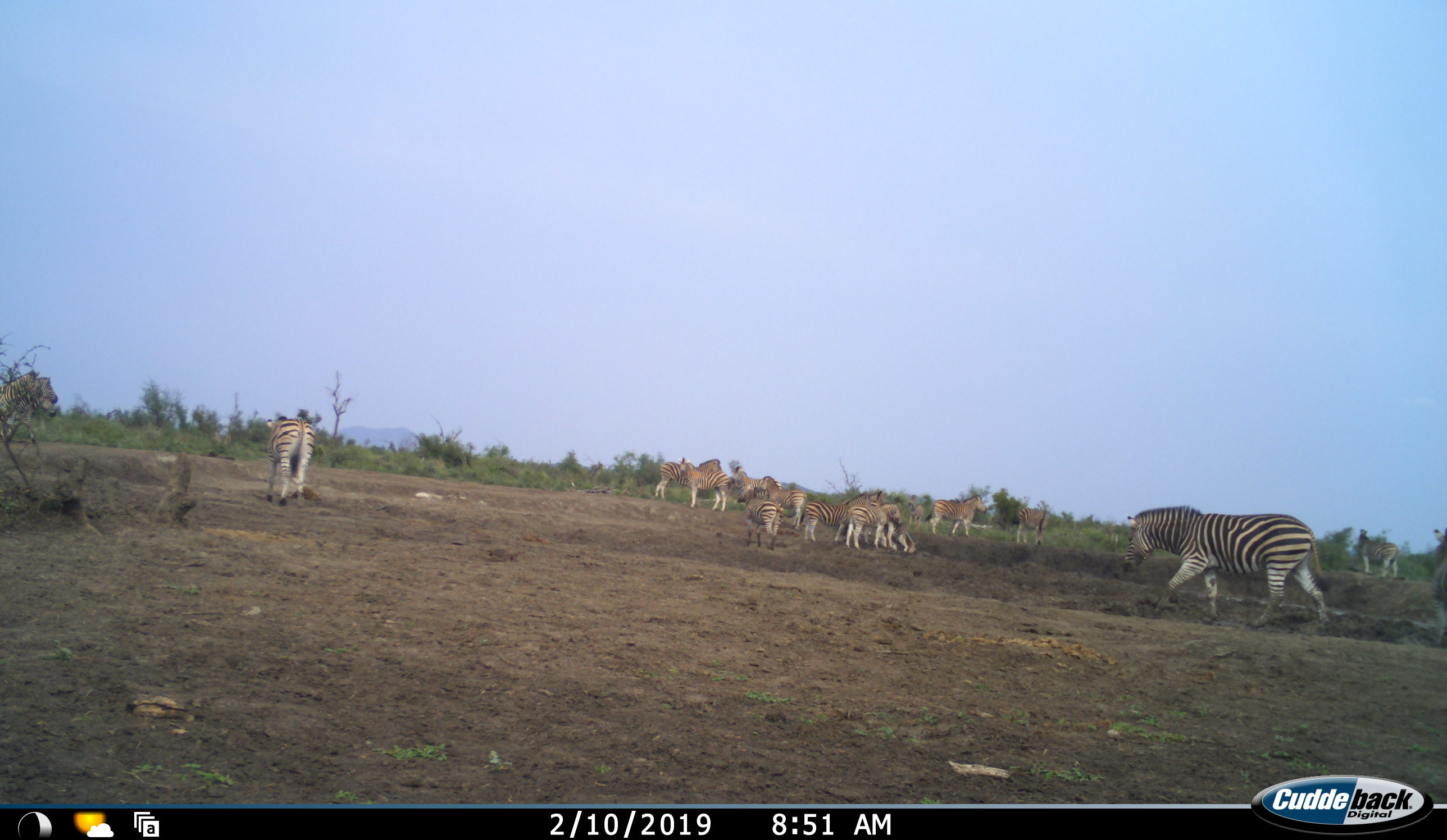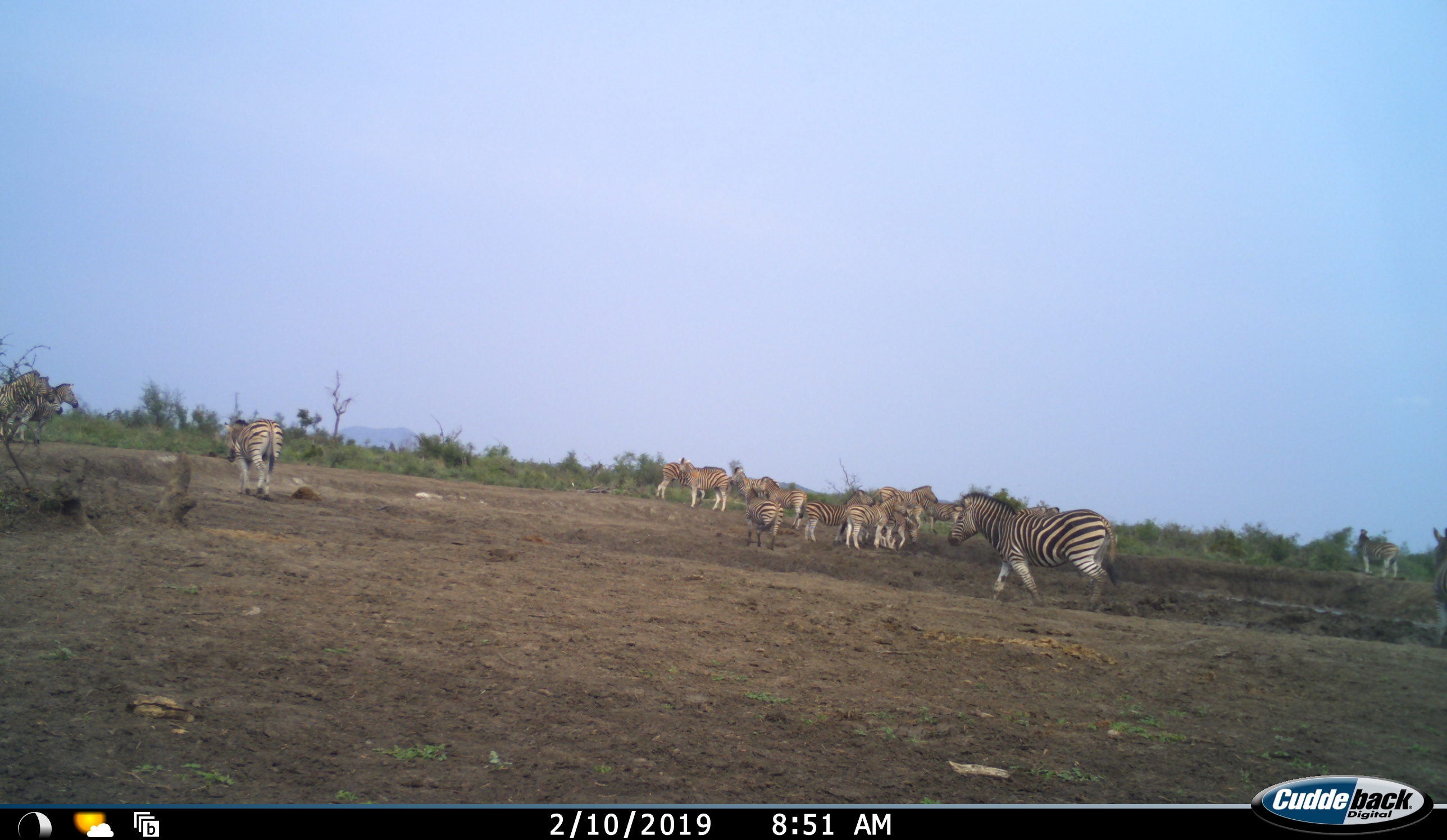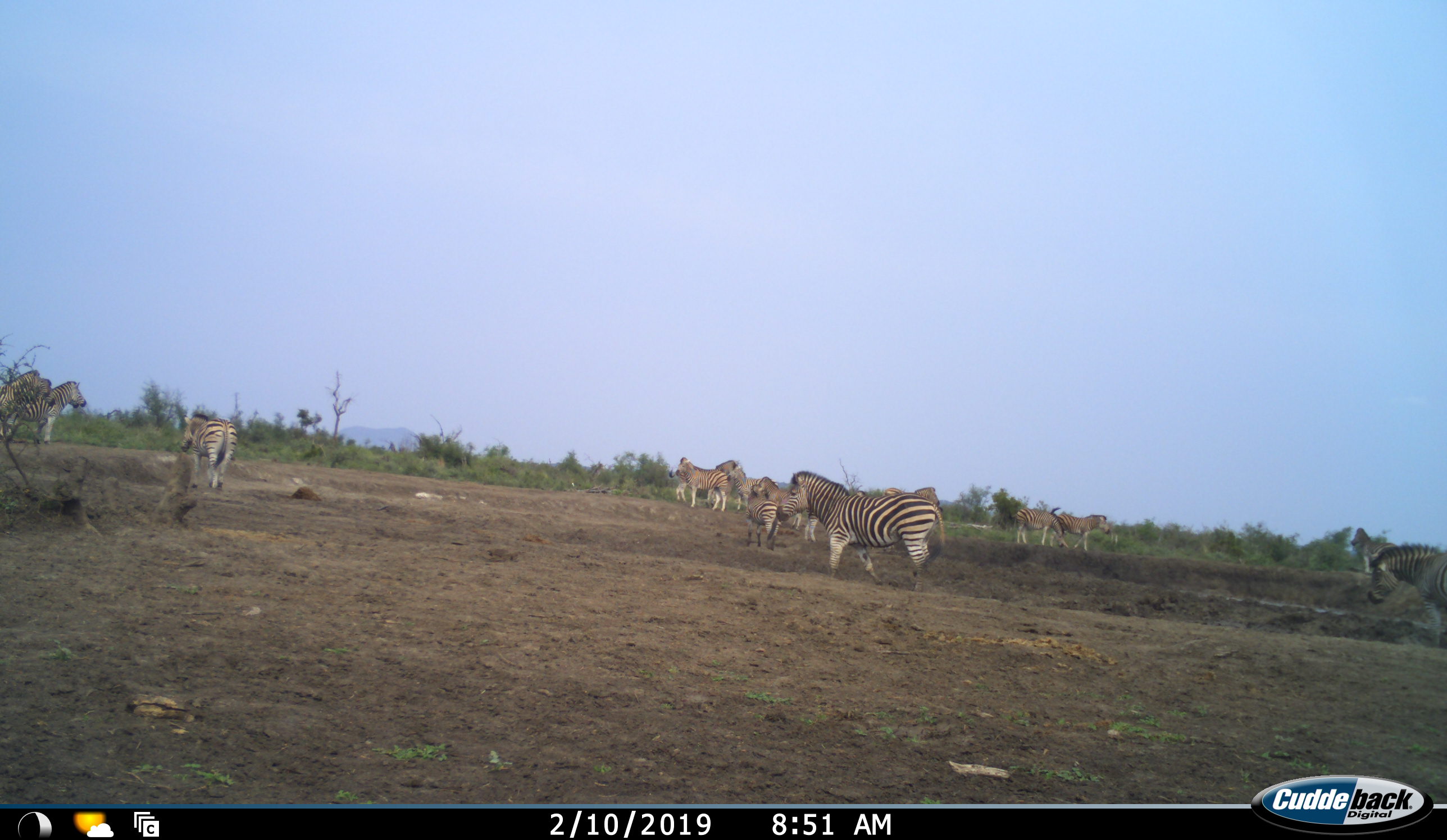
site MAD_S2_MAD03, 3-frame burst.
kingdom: Animalia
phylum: Chordata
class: Mammalia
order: Perissodactyla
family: Equidae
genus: Equus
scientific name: Equus quagga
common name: plains zebra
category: zebraplains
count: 11-50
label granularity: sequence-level